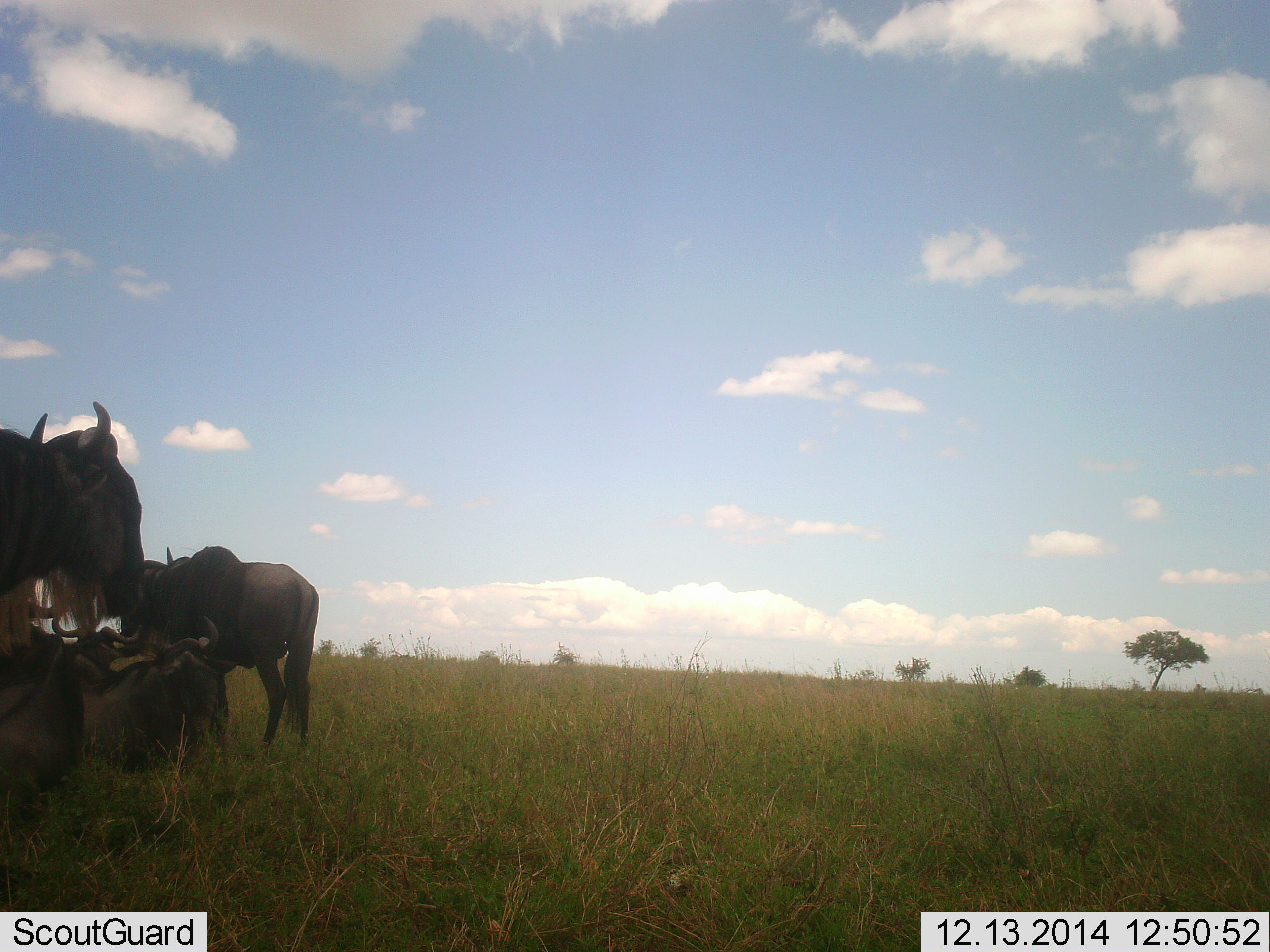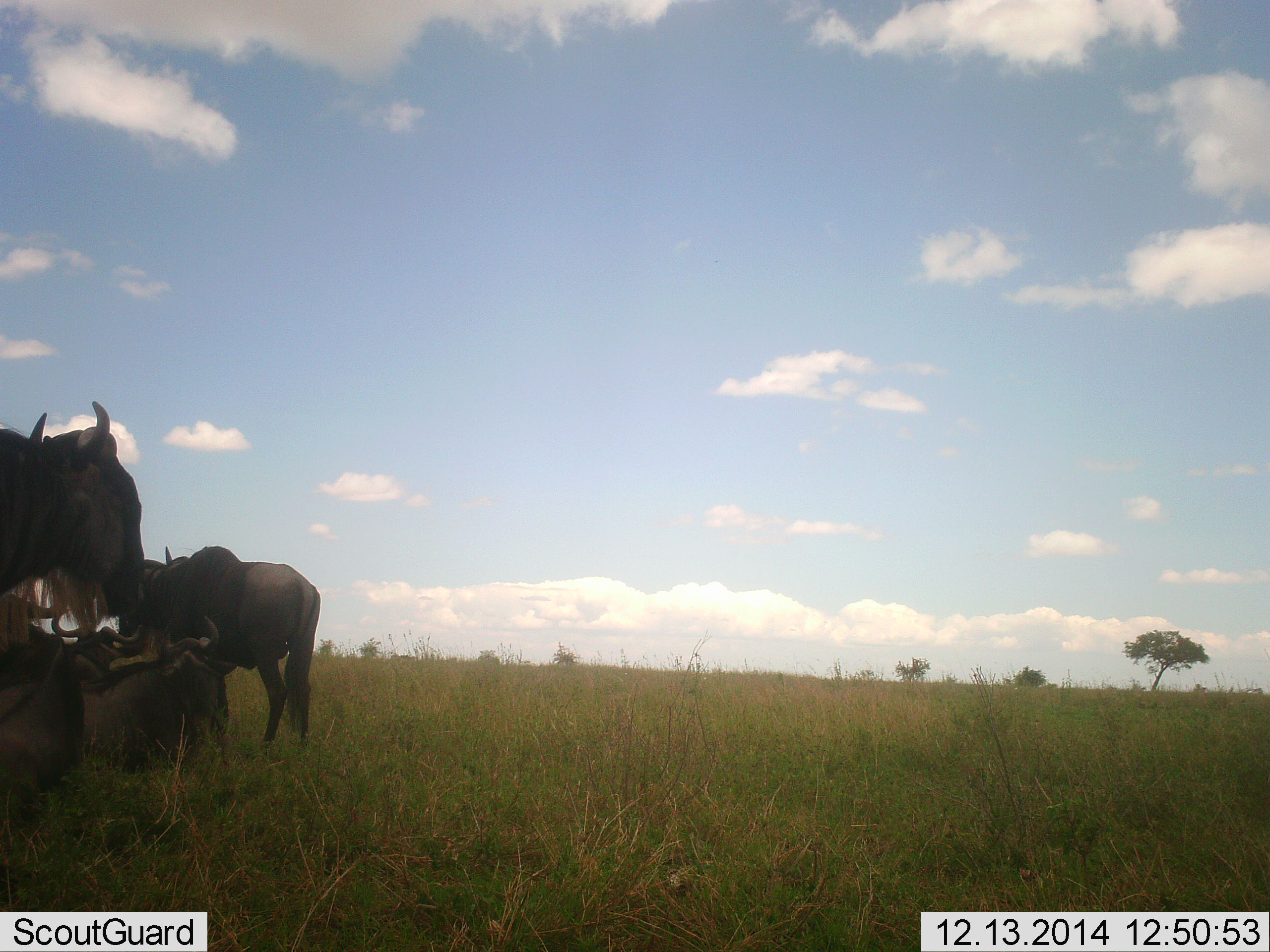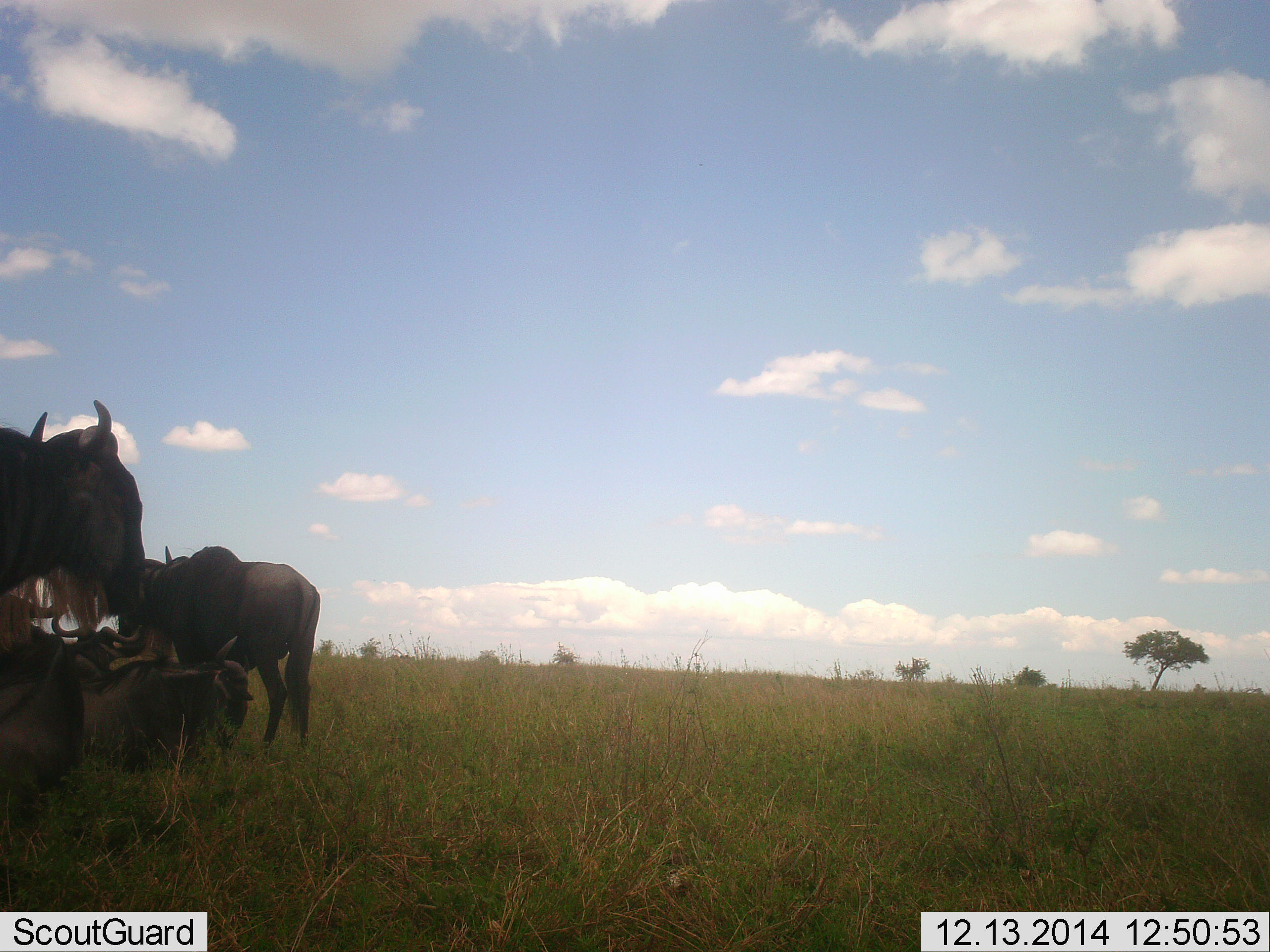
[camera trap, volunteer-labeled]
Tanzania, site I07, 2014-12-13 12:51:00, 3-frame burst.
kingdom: Animalia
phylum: Chordata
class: Mammalia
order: Artiodactyla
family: Bovidae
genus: Connochaetes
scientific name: Connochaetes taurinus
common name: blue wildebeest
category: wildebeest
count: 5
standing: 100%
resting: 90%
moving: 0%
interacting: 10%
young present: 10%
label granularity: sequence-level